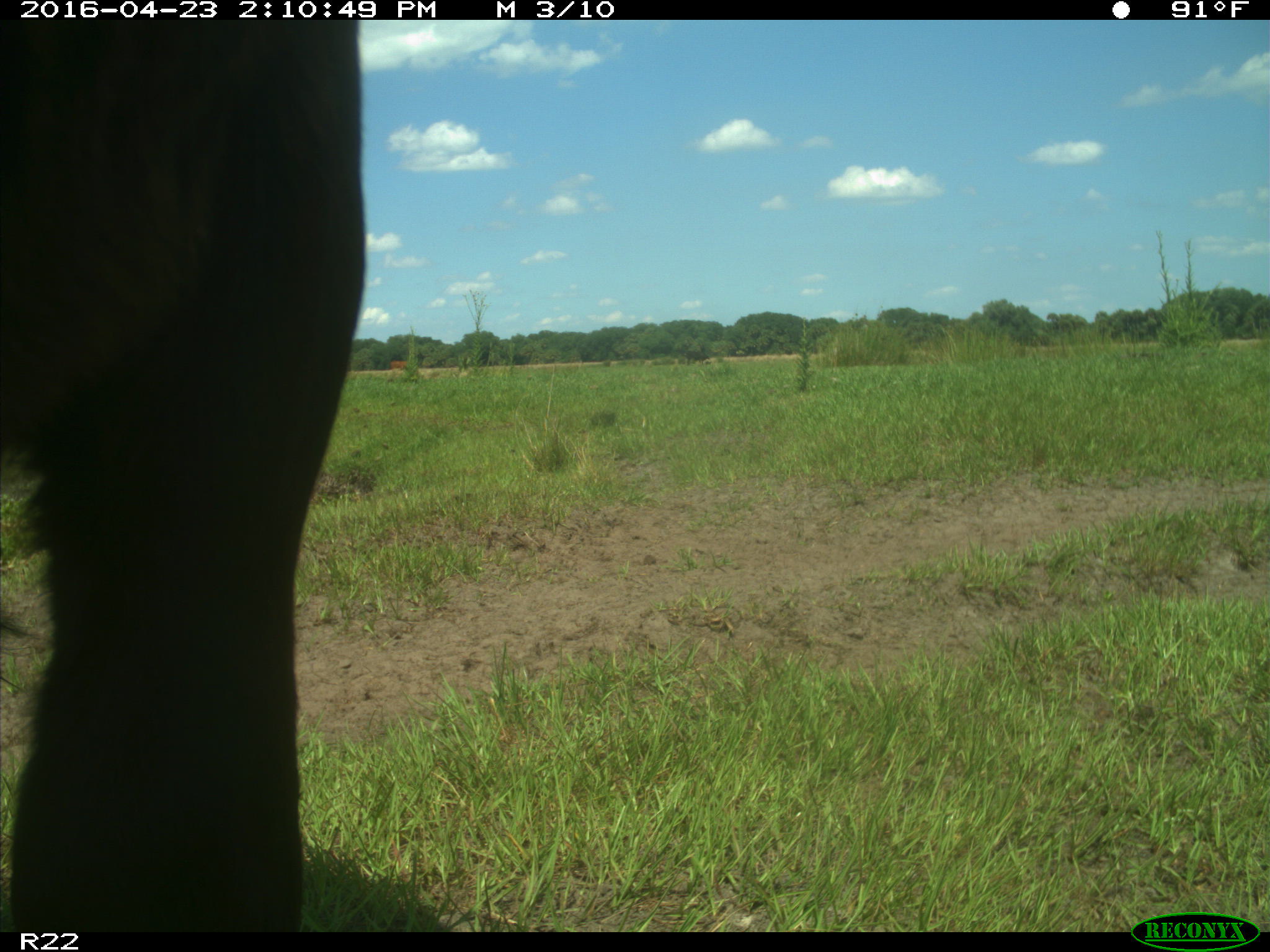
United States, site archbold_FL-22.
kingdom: Animalia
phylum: Chordata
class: Mammalia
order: Artiodactyla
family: Bovidae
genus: Bos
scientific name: Bos taurus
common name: domestic cow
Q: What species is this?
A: Bos taurus (domestic cow).